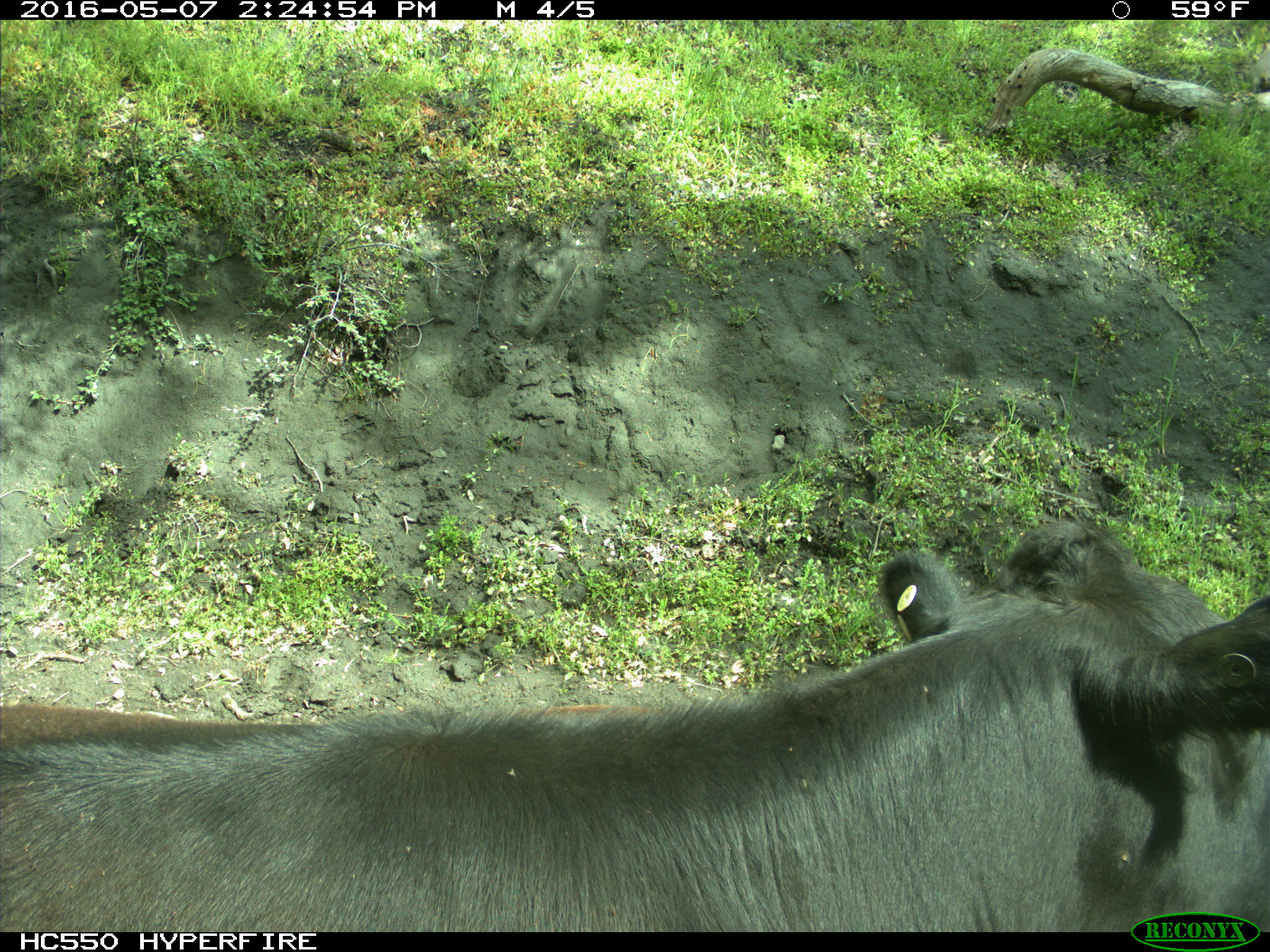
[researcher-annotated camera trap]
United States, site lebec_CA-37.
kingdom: Animalia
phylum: Chordata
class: Mammalia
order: Artiodactyla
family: Bovidae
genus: Bos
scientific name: Bos taurus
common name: domestic cow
Bos taurus (domestic cow).